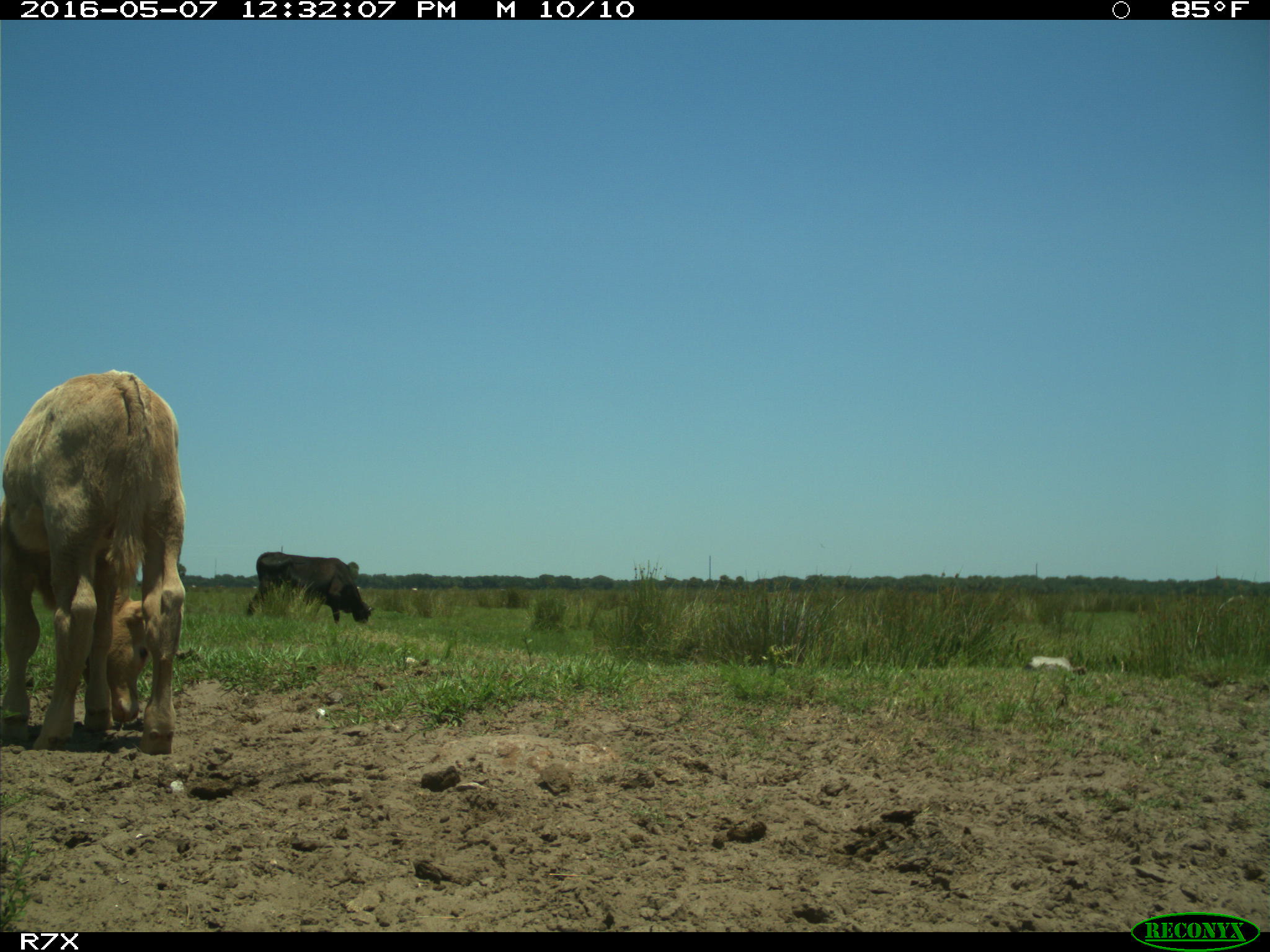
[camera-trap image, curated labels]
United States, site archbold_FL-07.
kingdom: Animalia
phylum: Chordata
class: Mammalia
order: Artiodactyla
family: Bovidae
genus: Bos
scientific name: Bos taurus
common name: domestic cow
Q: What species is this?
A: Bos taurus (domestic cow).